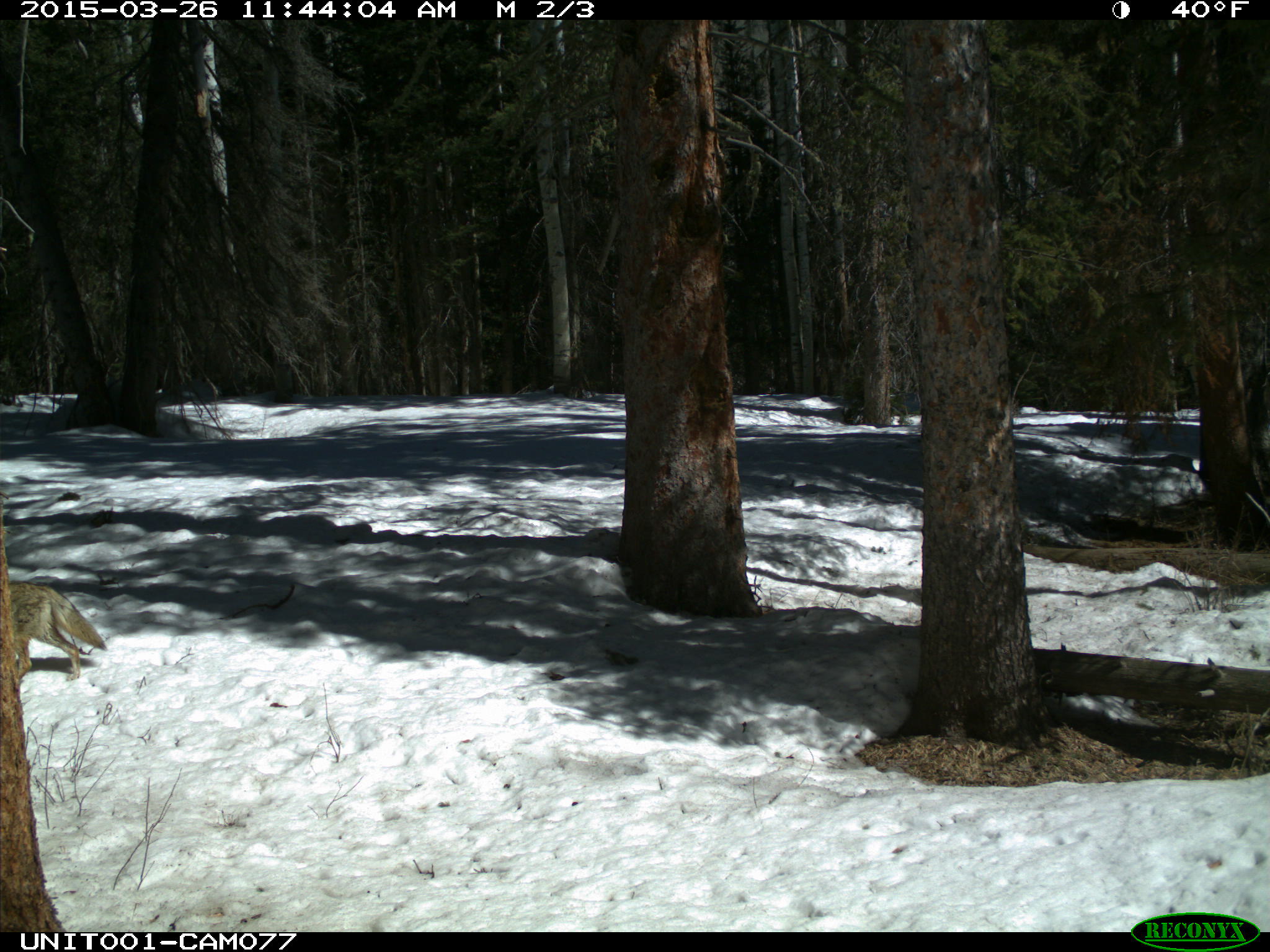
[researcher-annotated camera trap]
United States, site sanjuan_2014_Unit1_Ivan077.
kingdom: Animalia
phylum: Chordata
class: Mammalia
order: Carnivora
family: Canidae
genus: Canis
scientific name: Canis latrans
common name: coyote